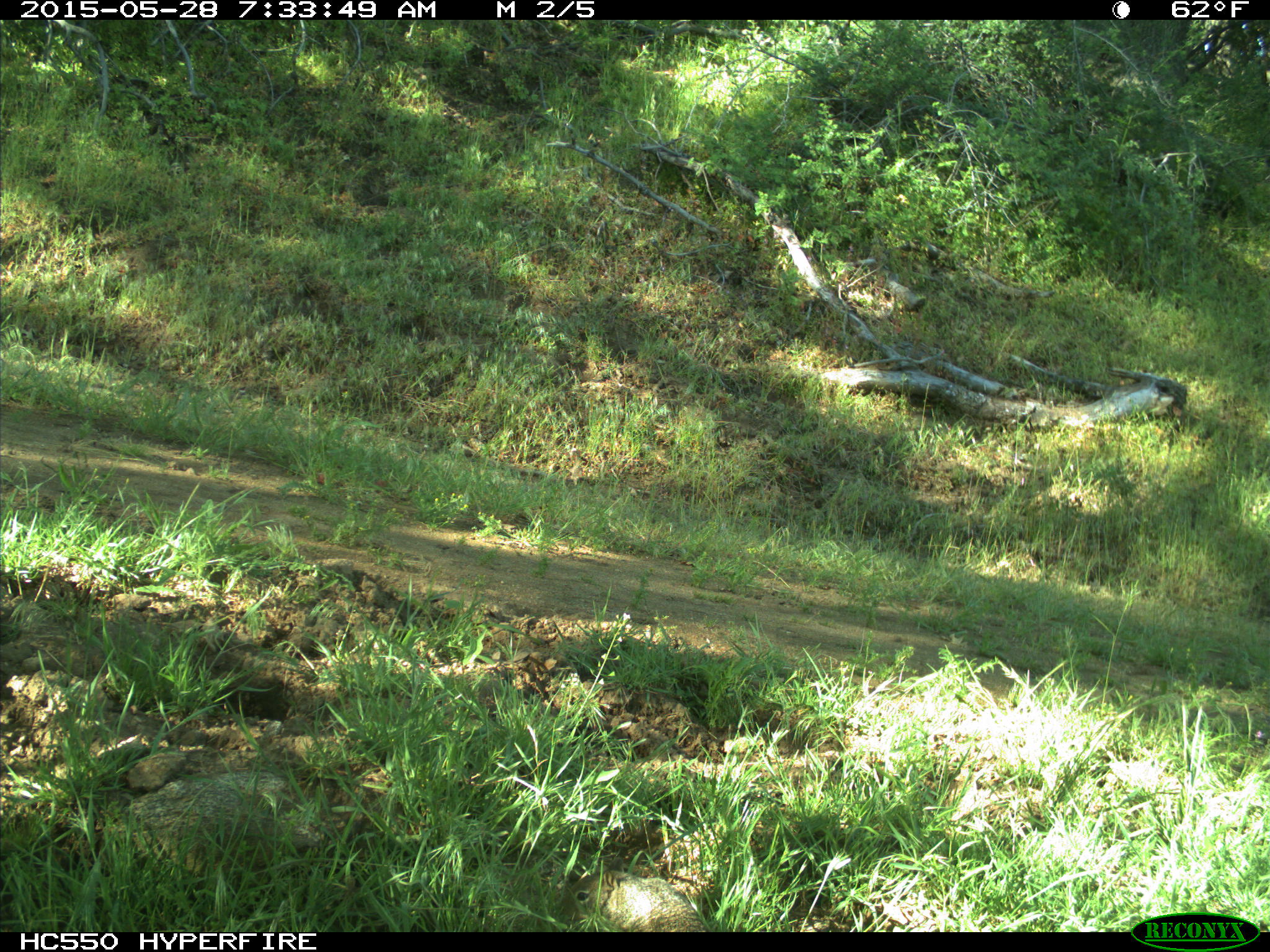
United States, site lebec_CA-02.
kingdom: Animalia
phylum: Chordata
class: Mammalia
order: Rodentia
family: Sciuridae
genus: Otospermophilus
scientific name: Otospermophilus beecheyi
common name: california ground squirrel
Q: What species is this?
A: Otospermophilus beecheyi (california ground squirrel).